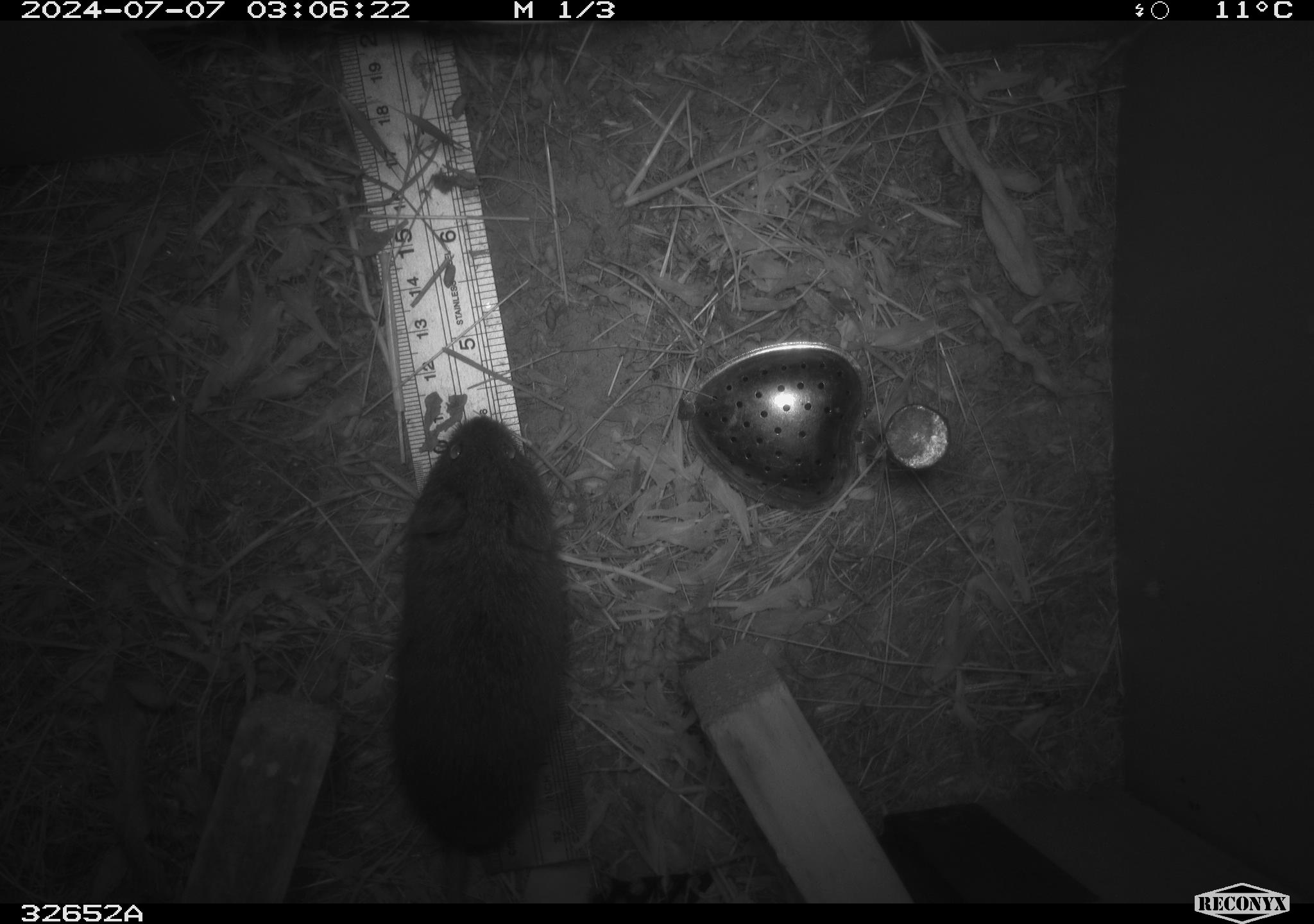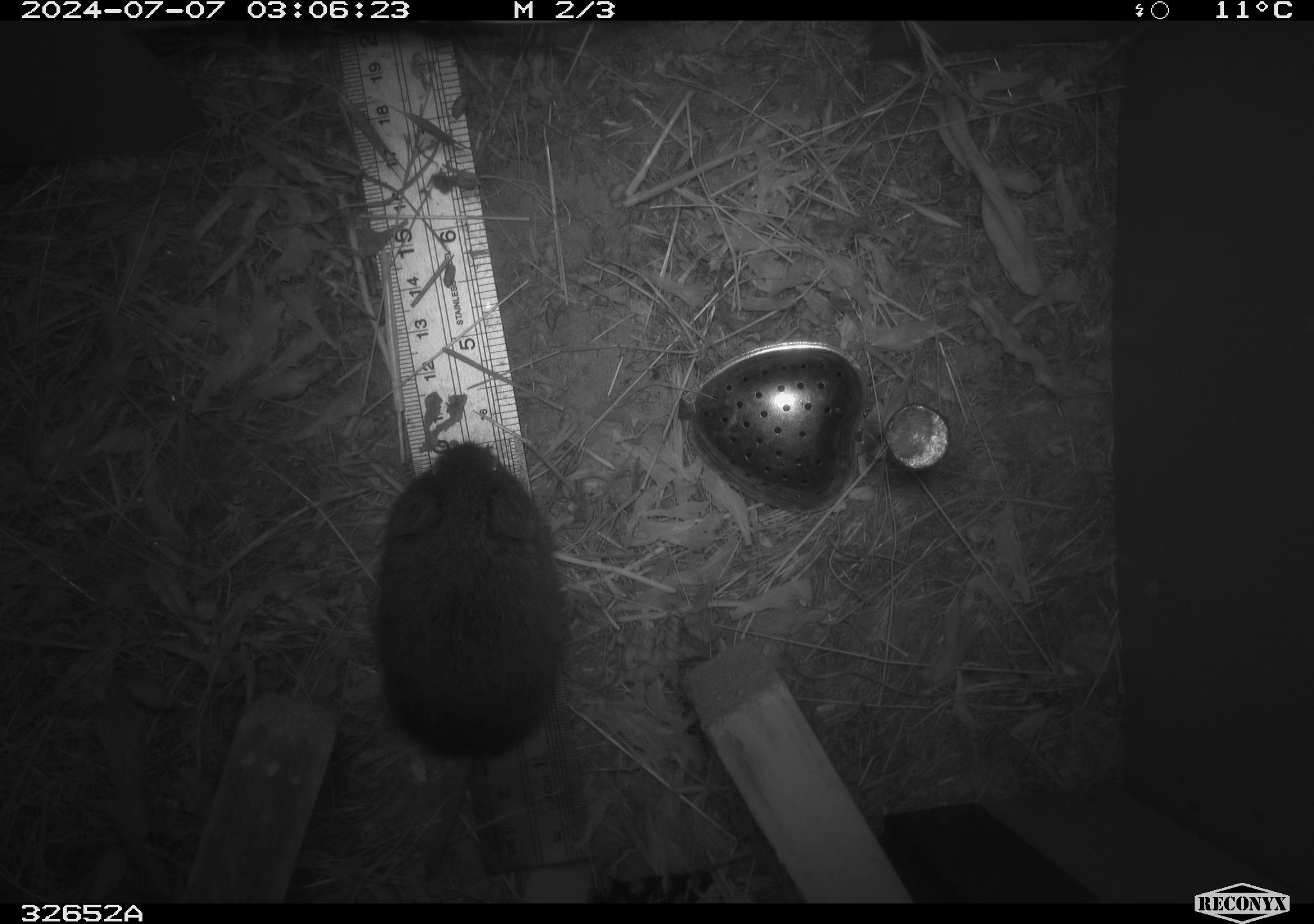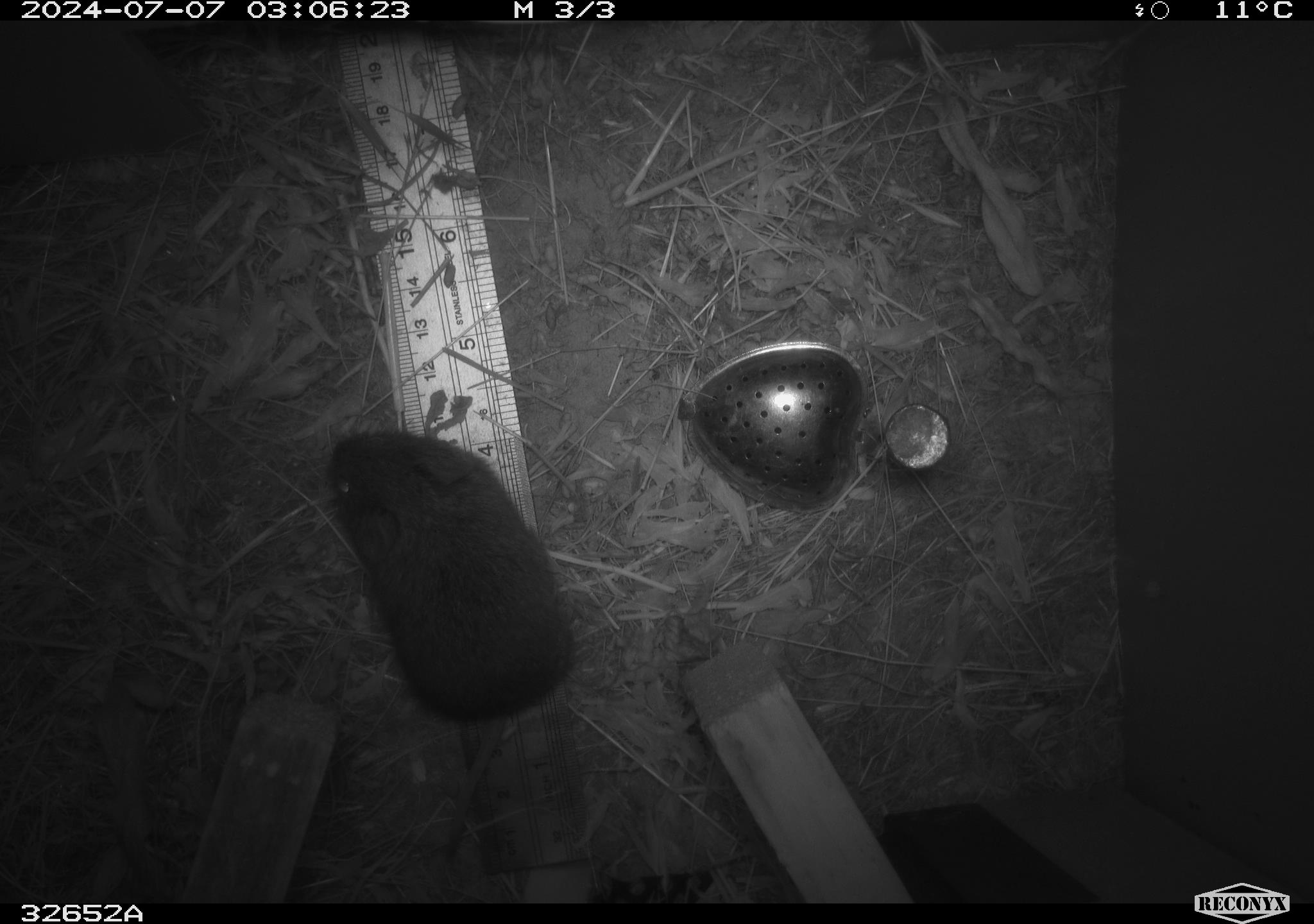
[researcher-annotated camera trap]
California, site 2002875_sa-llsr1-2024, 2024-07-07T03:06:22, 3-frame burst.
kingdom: Animalia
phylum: Chordata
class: Mammalia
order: Rodentia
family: Cricetidae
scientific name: Arvicolinae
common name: voles, lemmings, and muskrats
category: arvicolinae subfamily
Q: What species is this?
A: Arvicolinae subfamily (voles, lemmings, and muskrats) (Arvicolinae).